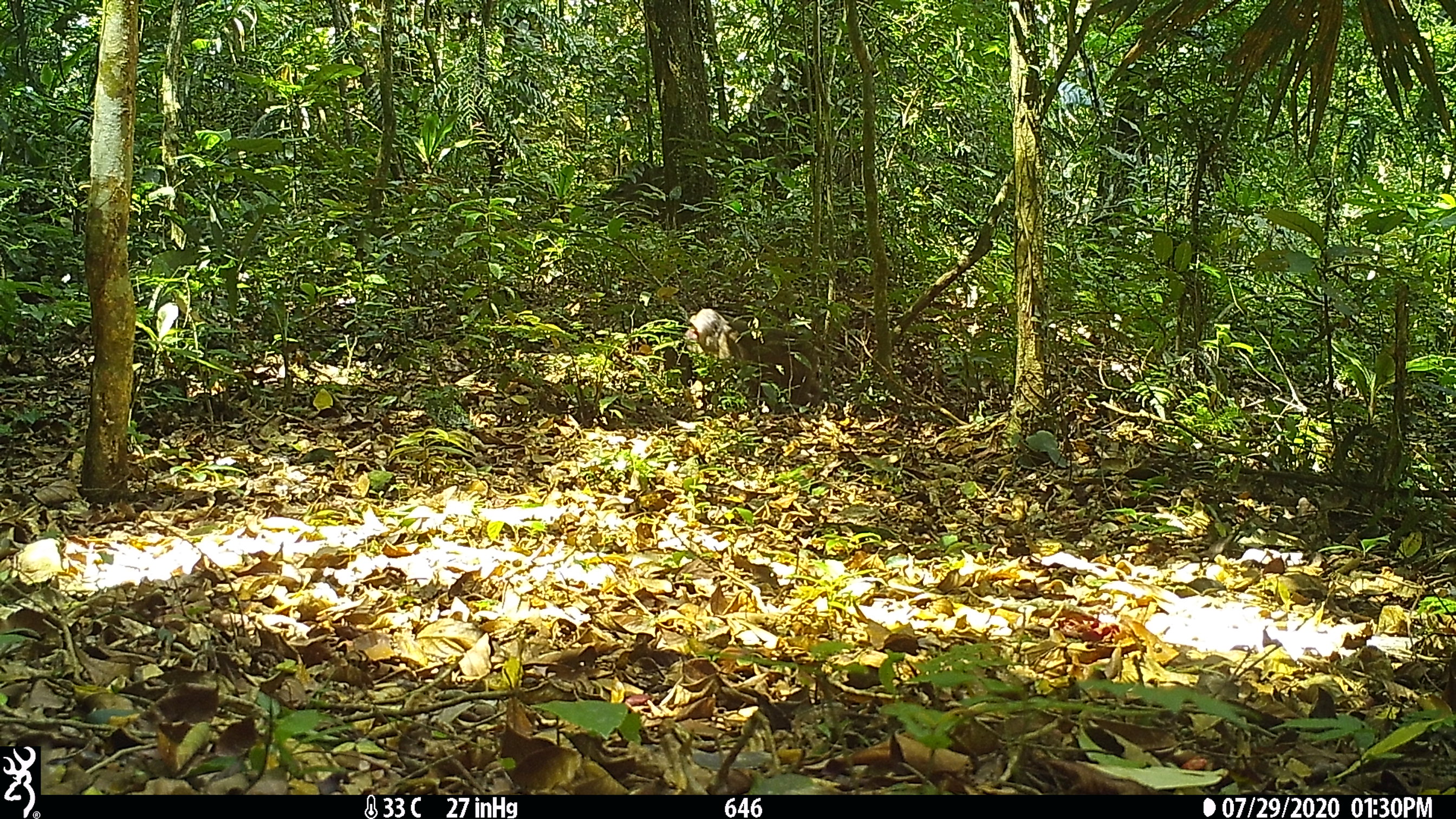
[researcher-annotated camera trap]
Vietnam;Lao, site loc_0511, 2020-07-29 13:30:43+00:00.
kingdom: Animalia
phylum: Chordata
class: Mammalia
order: Primates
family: Cercopithecidae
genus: Macaca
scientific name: Macaca arctoides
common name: stump-tailed macaque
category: stump tailed macaque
Stump tailed macaque (stump-tailed macaque) (Macaca arctoides). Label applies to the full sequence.